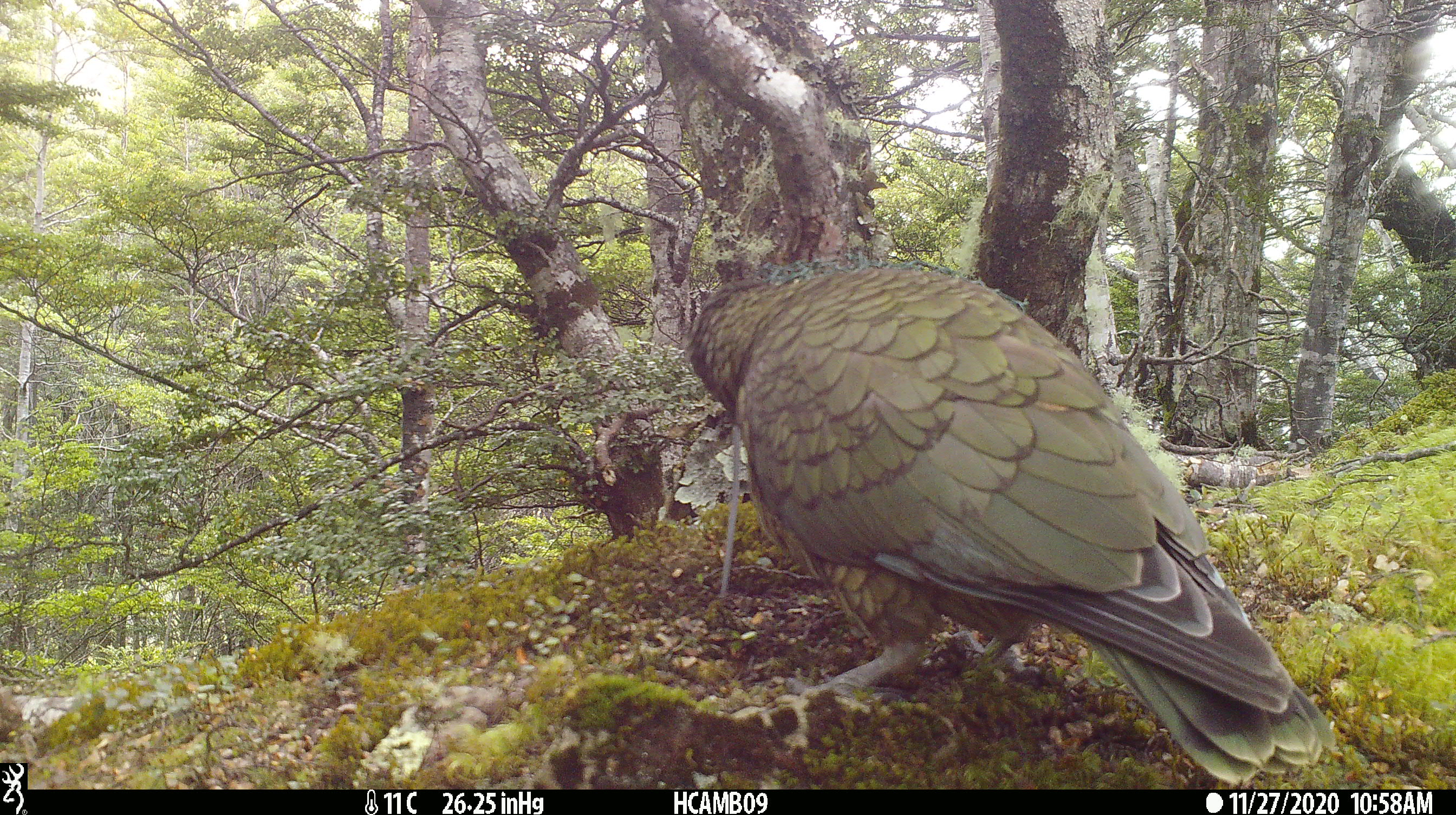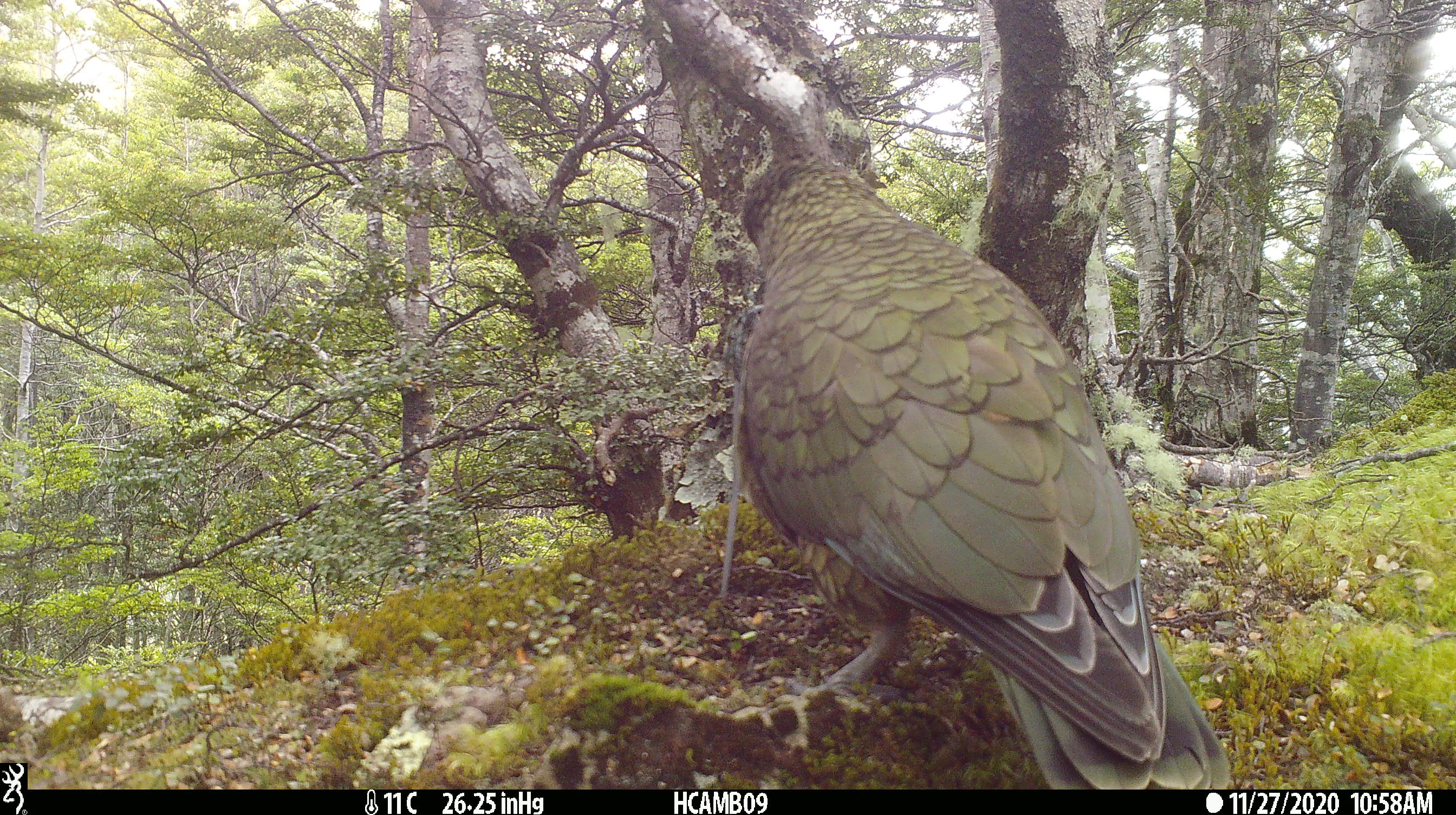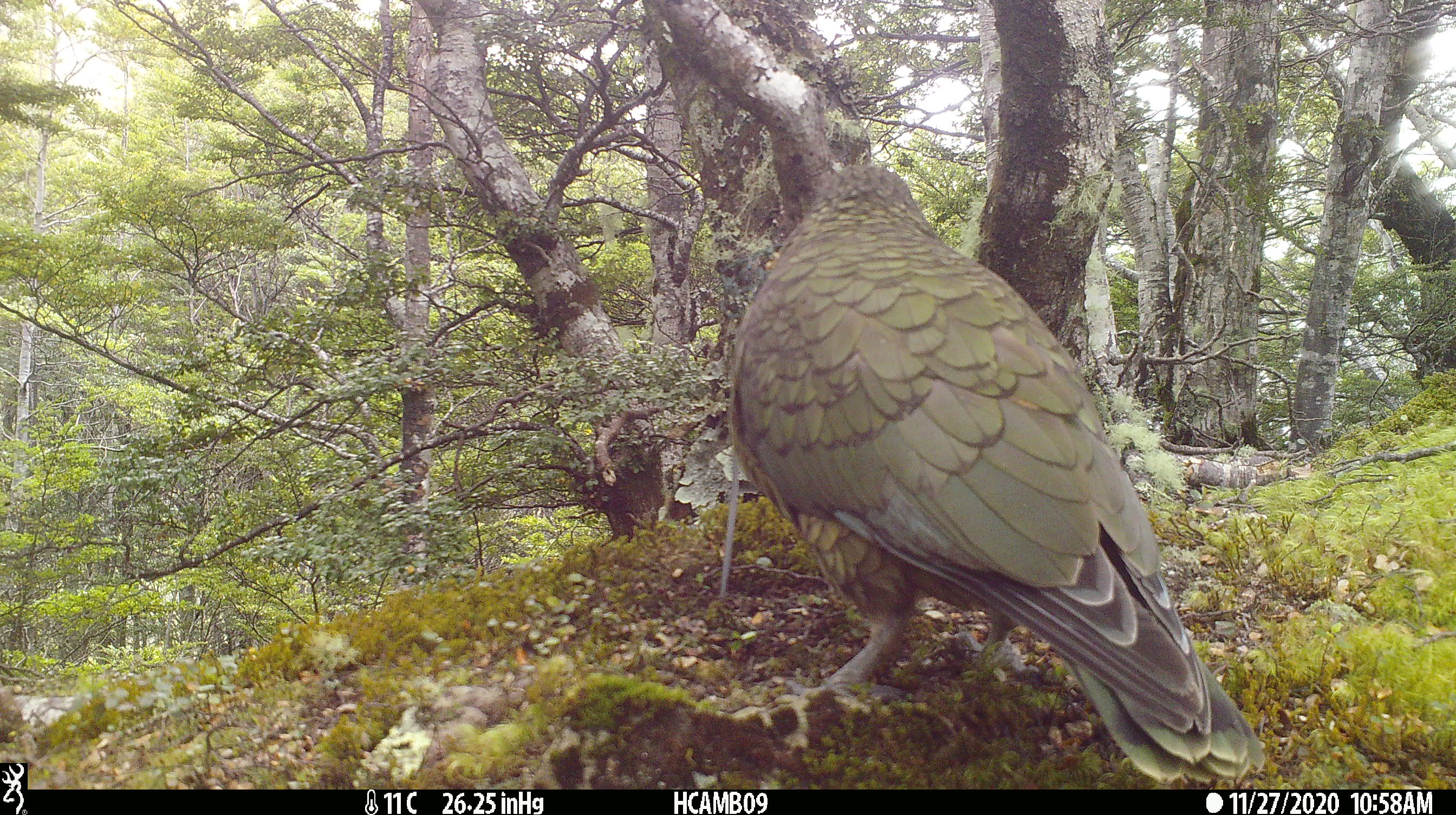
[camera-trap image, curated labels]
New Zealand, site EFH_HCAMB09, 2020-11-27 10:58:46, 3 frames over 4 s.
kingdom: Animalia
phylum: Chordata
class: Aves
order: Psittaciformes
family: Strigopidae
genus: Nestor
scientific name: Nestor notabilis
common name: kea